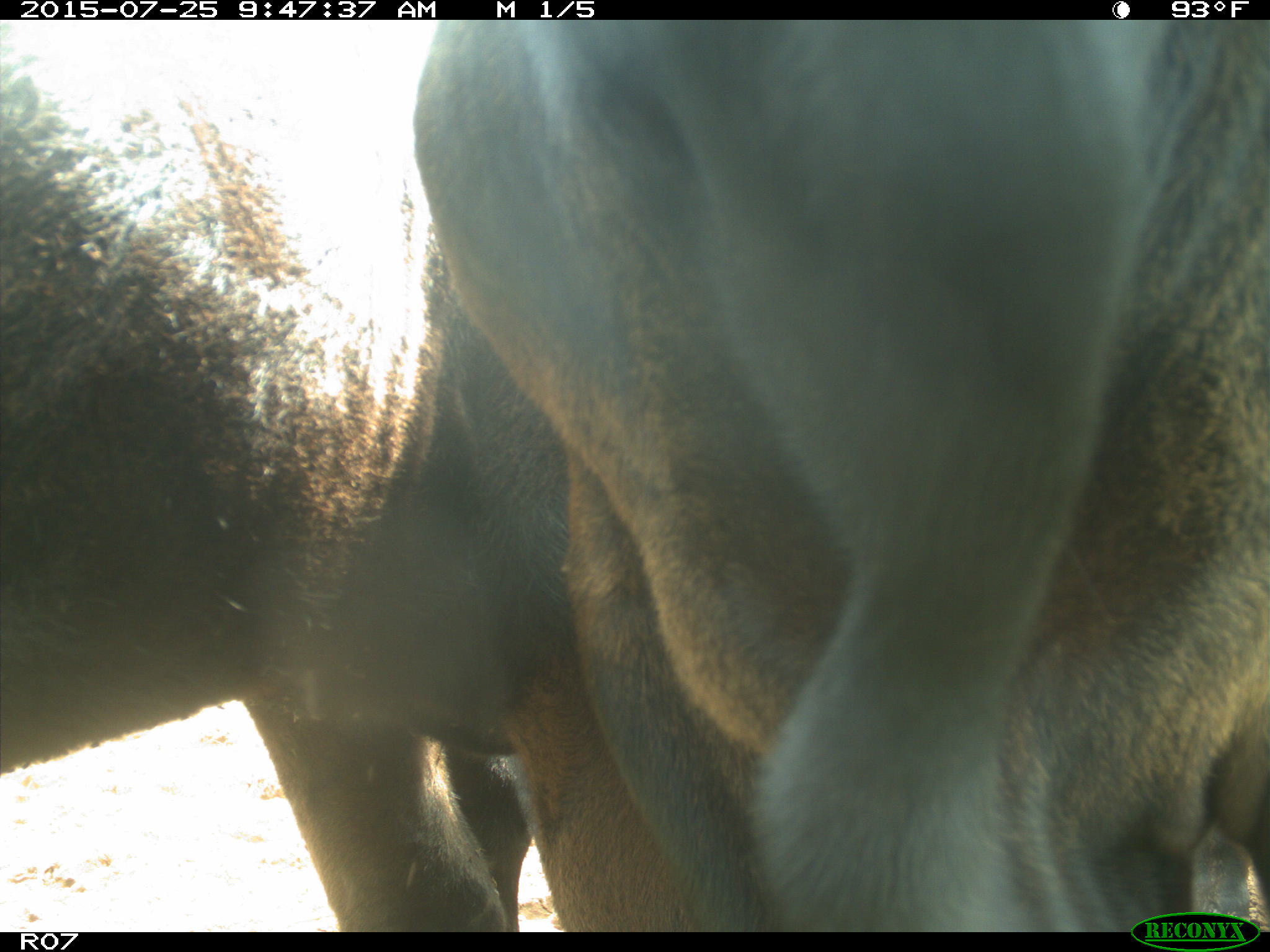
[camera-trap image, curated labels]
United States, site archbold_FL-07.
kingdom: Animalia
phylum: Chordata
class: Mammalia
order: Artiodactyla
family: Bovidae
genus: Bos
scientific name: Bos taurus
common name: domestic cow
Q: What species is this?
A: Bos taurus (domestic cow).